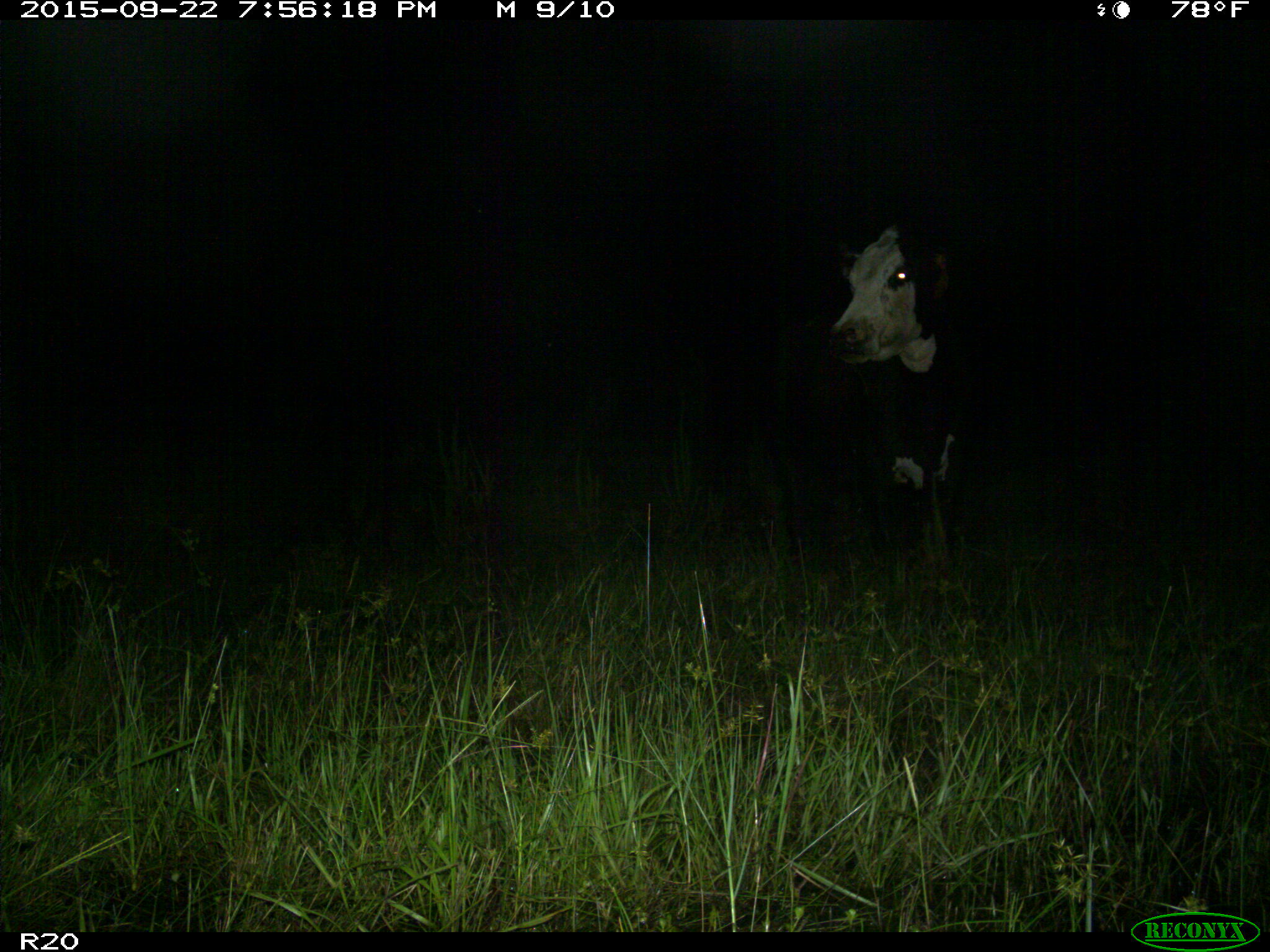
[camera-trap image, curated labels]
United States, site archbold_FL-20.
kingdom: Animalia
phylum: Chordata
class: Mammalia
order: Artiodactyla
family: Bovidae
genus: Bos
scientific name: Bos taurus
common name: domestic cow